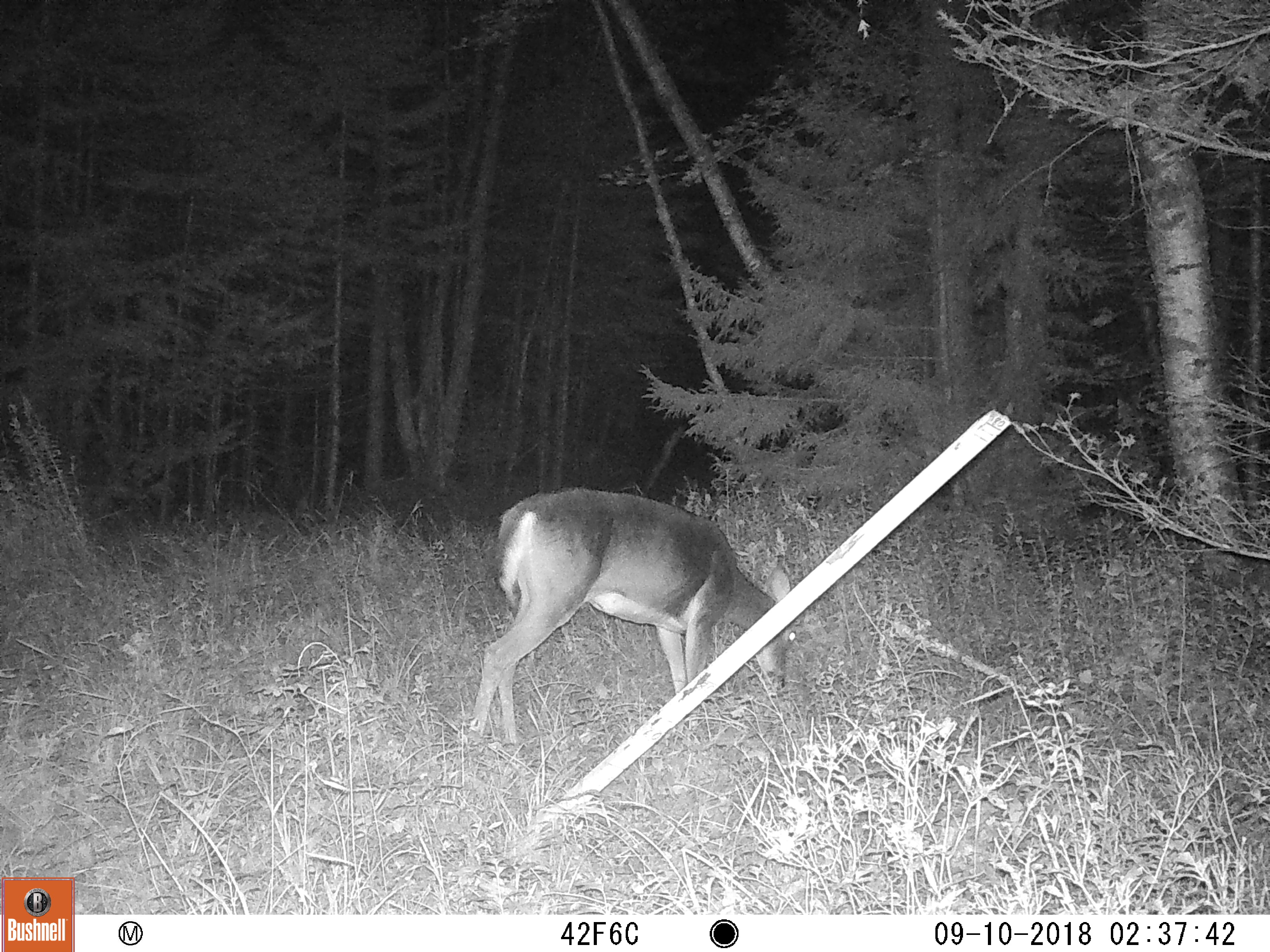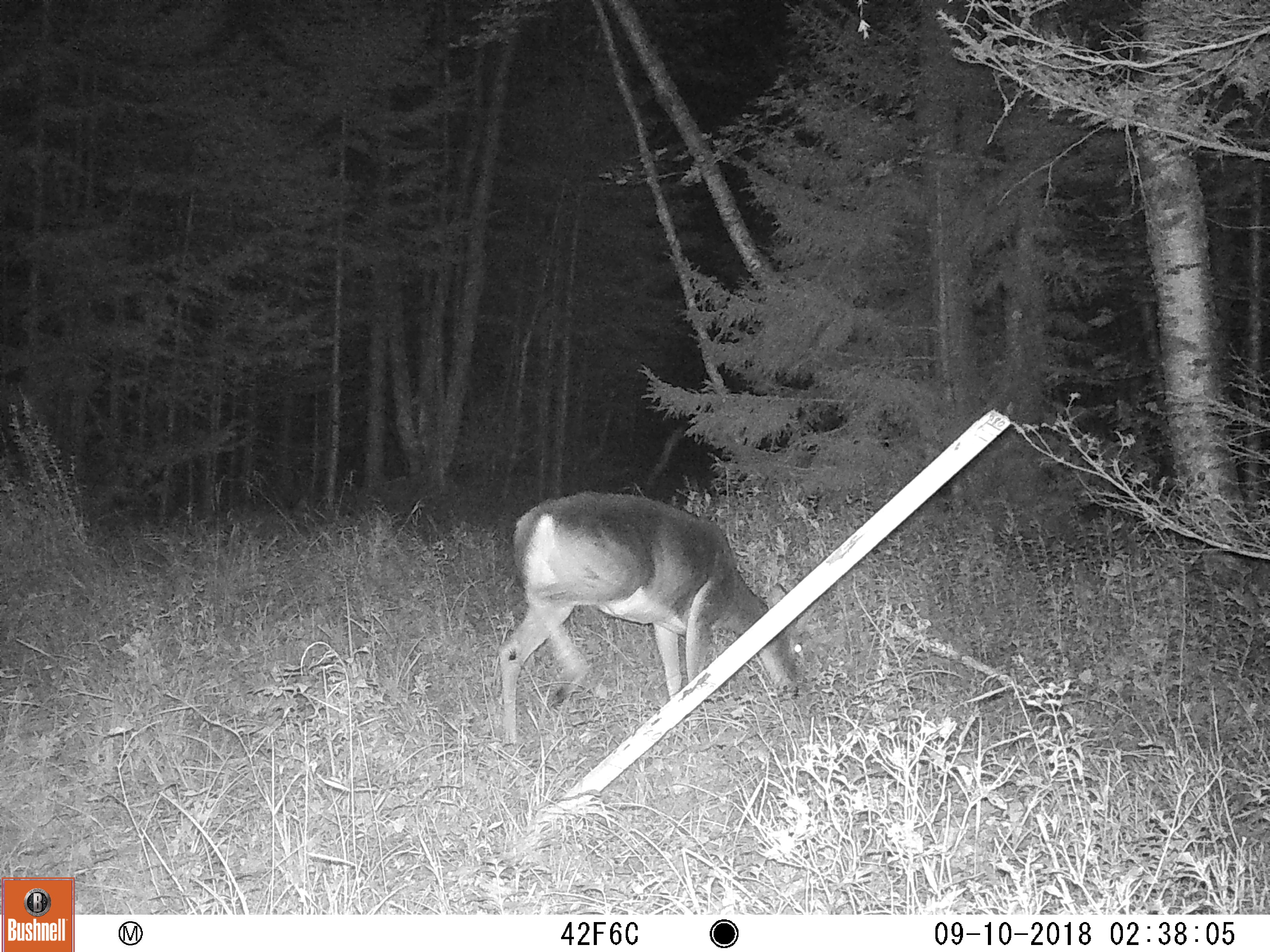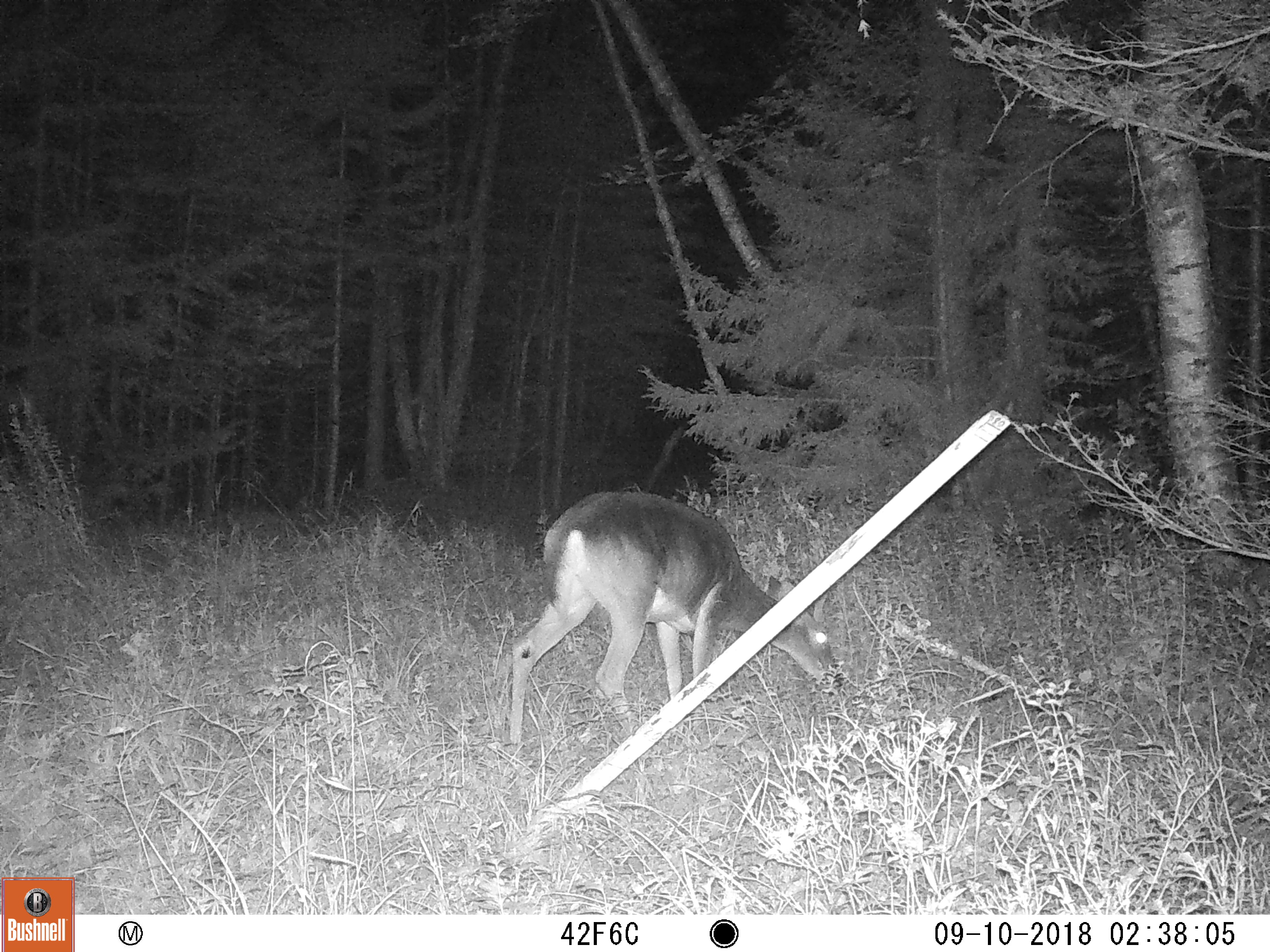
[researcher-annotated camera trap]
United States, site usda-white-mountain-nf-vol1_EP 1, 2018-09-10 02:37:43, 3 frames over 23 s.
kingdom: Animalia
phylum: Chordata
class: Mammalia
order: Artiodactyla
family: Cervidae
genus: Odocoileus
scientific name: Odocoileus virginianus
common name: white-tailed deer